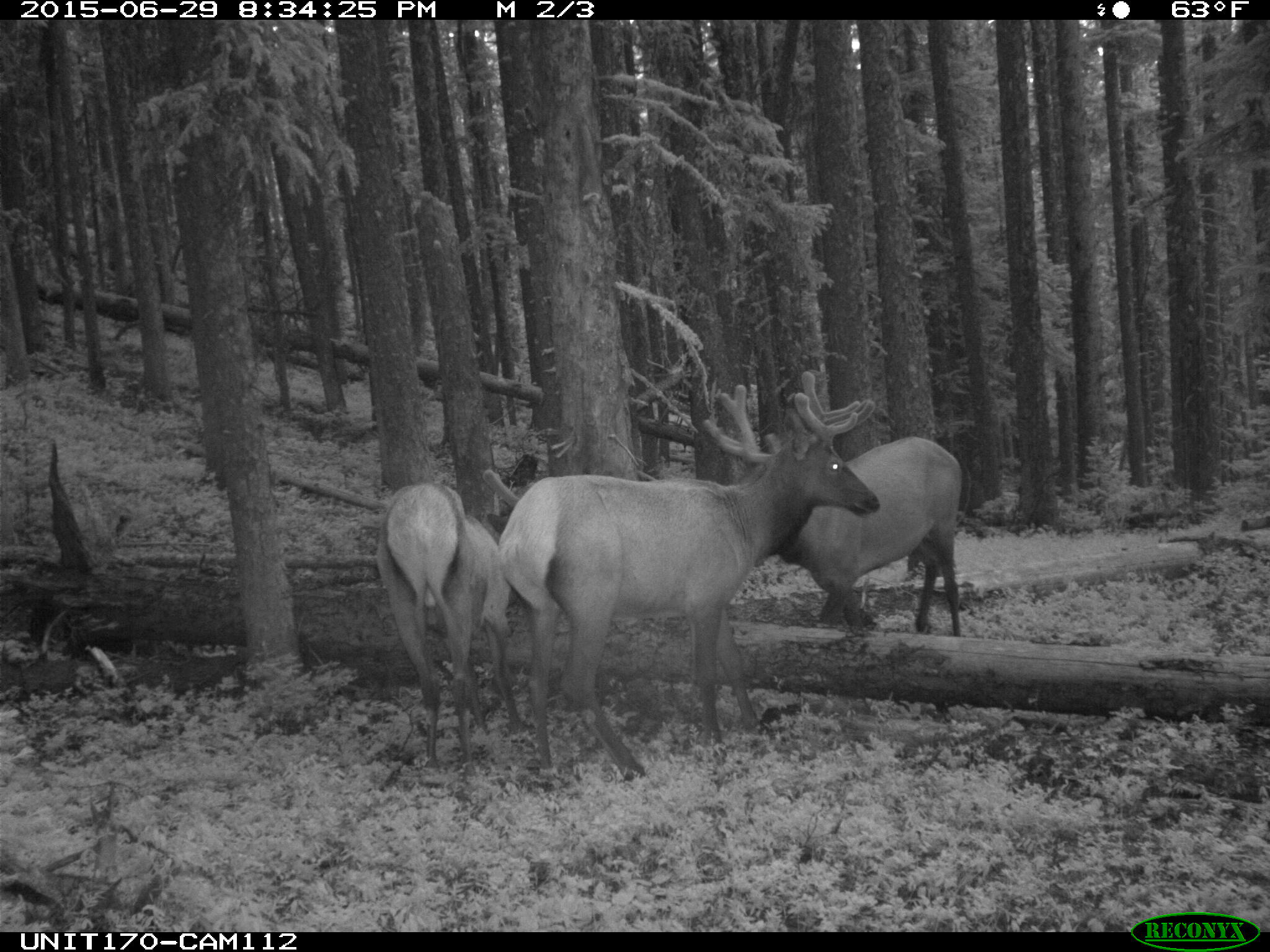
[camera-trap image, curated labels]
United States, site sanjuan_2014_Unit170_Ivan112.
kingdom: Animalia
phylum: Chordata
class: Mammalia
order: Artiodactyla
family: Cervidae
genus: Cervus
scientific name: Cervus elaphus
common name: red deer